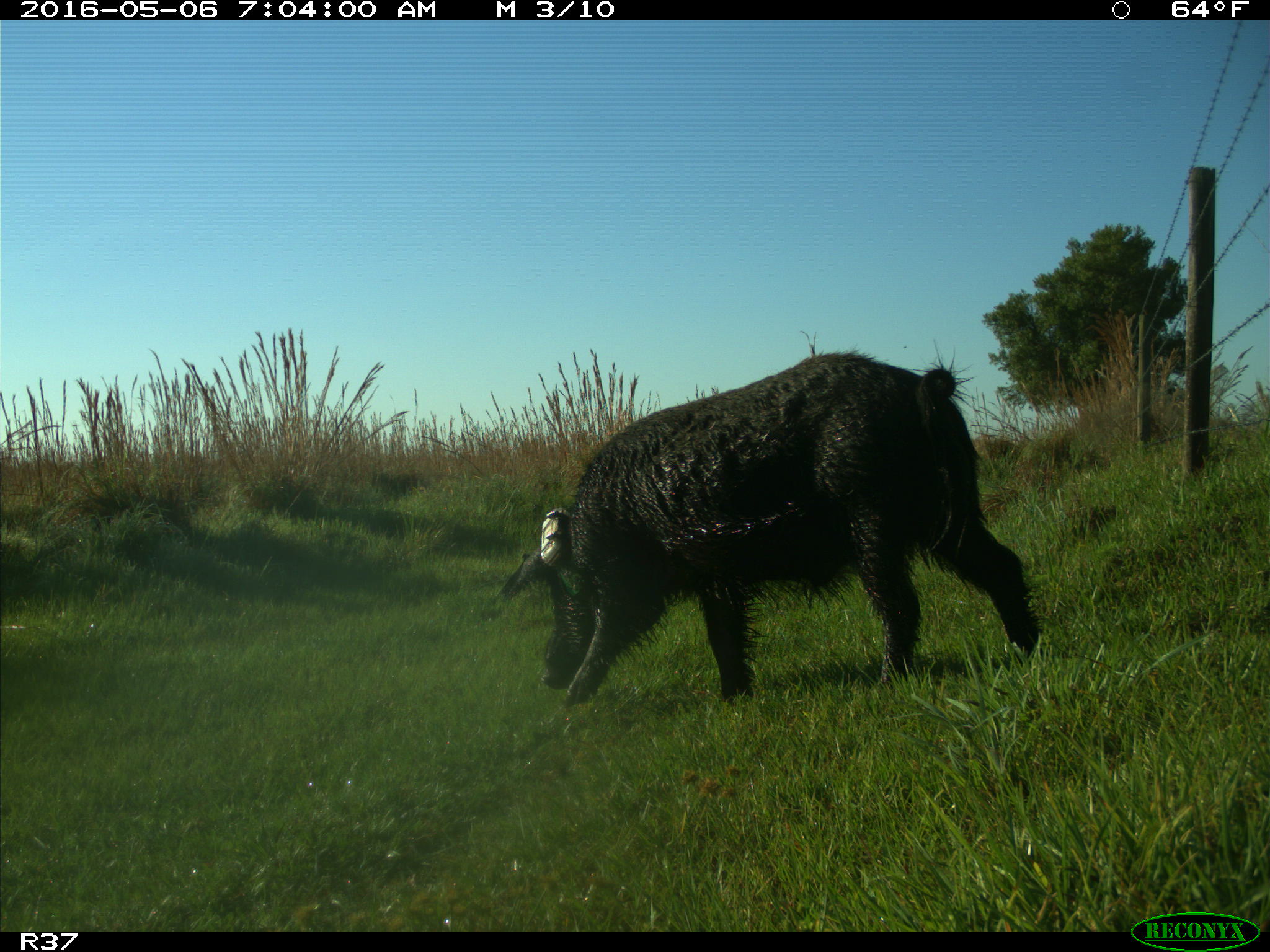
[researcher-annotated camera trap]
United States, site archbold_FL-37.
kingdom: Animalia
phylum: Chordata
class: Mammalia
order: Artiodactyla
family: Suidae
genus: Sus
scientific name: Sus scrofa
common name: wild boar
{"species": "Sus scrofa (wild boar)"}